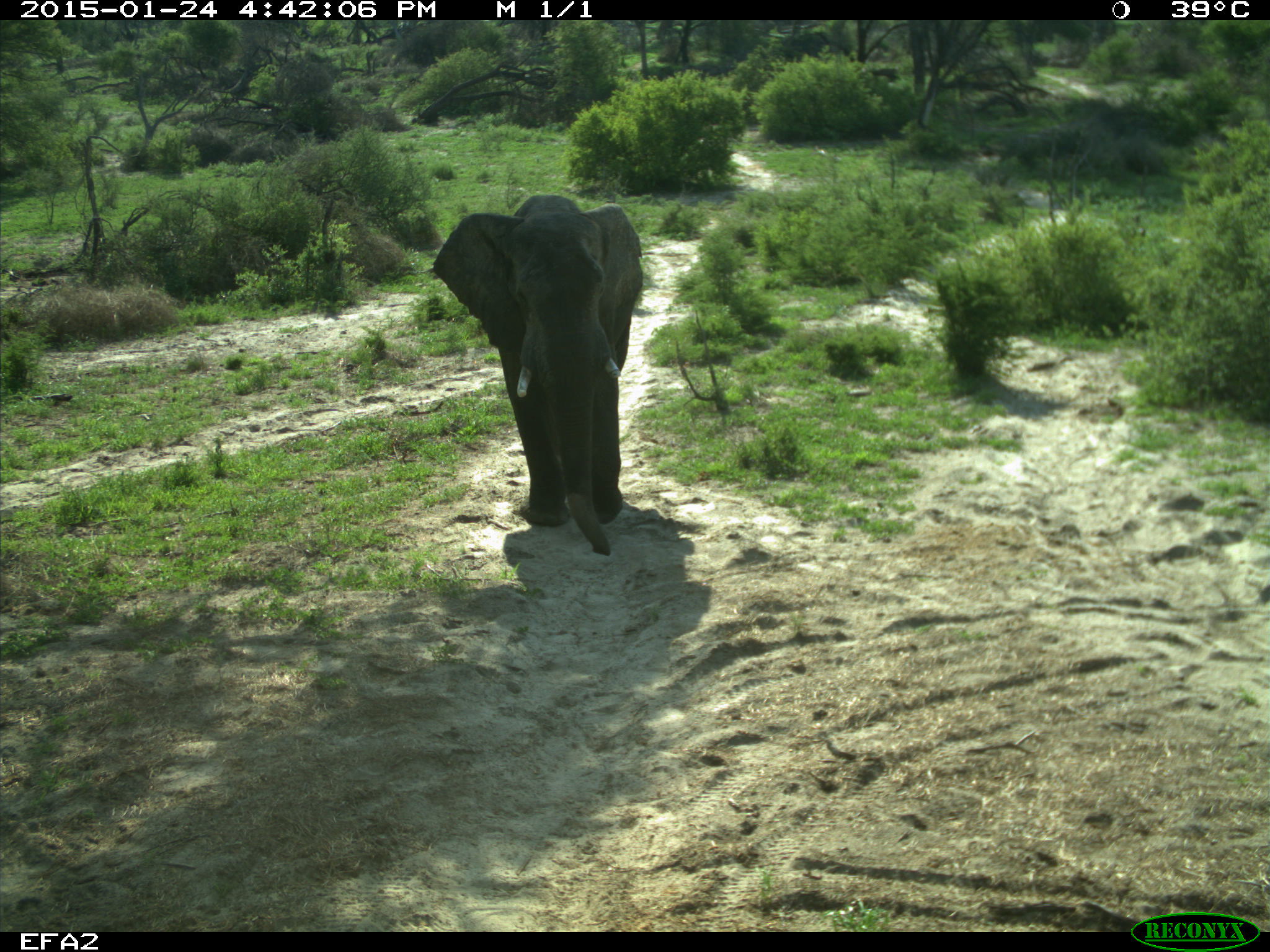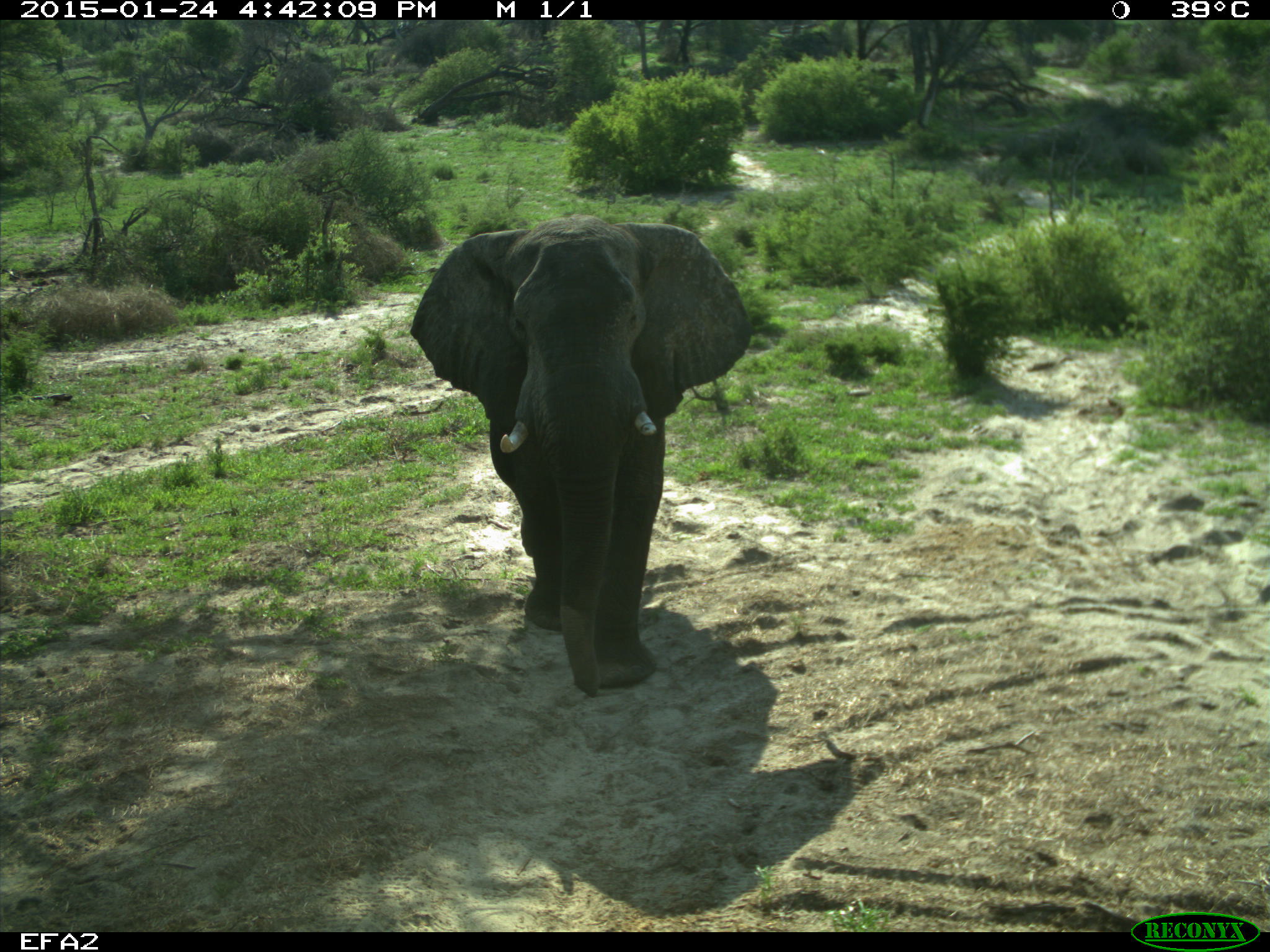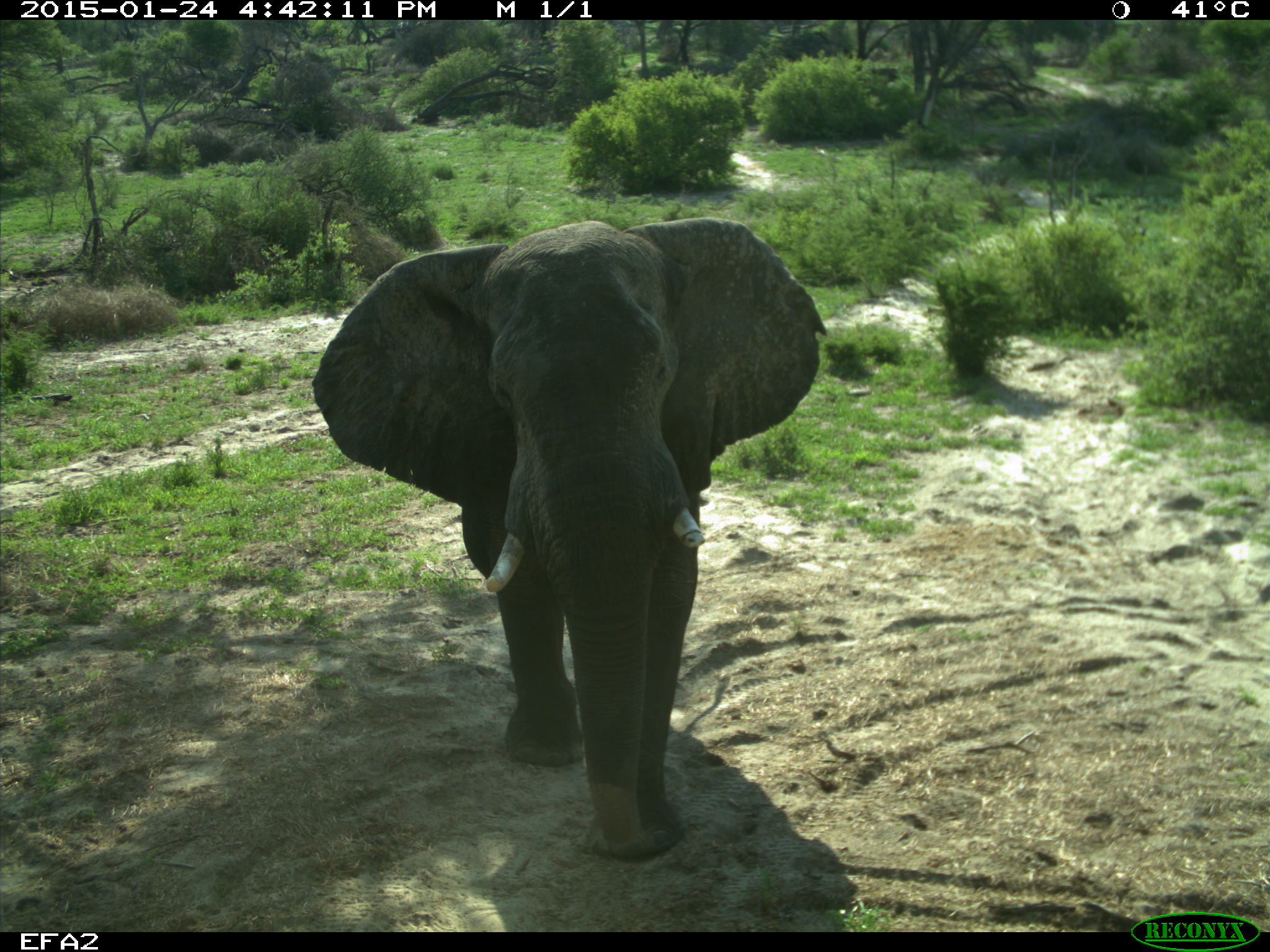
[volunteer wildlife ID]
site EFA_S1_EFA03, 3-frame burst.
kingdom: Animalia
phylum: Chordata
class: Mammalia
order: Proboscidea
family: Elephantidae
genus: Loxodonta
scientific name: Loxodonta africana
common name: african bush elephant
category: elephant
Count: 1.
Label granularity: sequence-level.